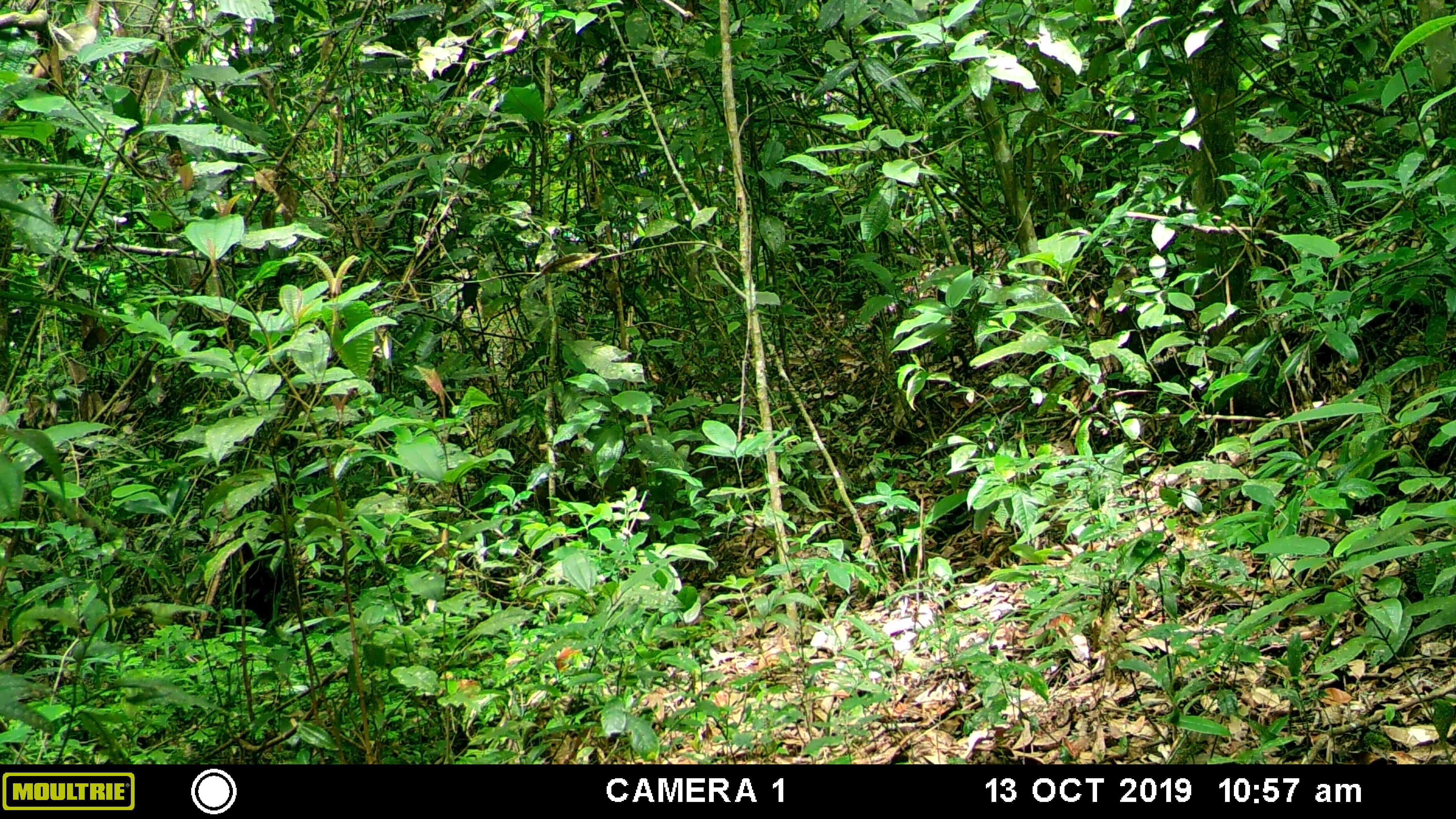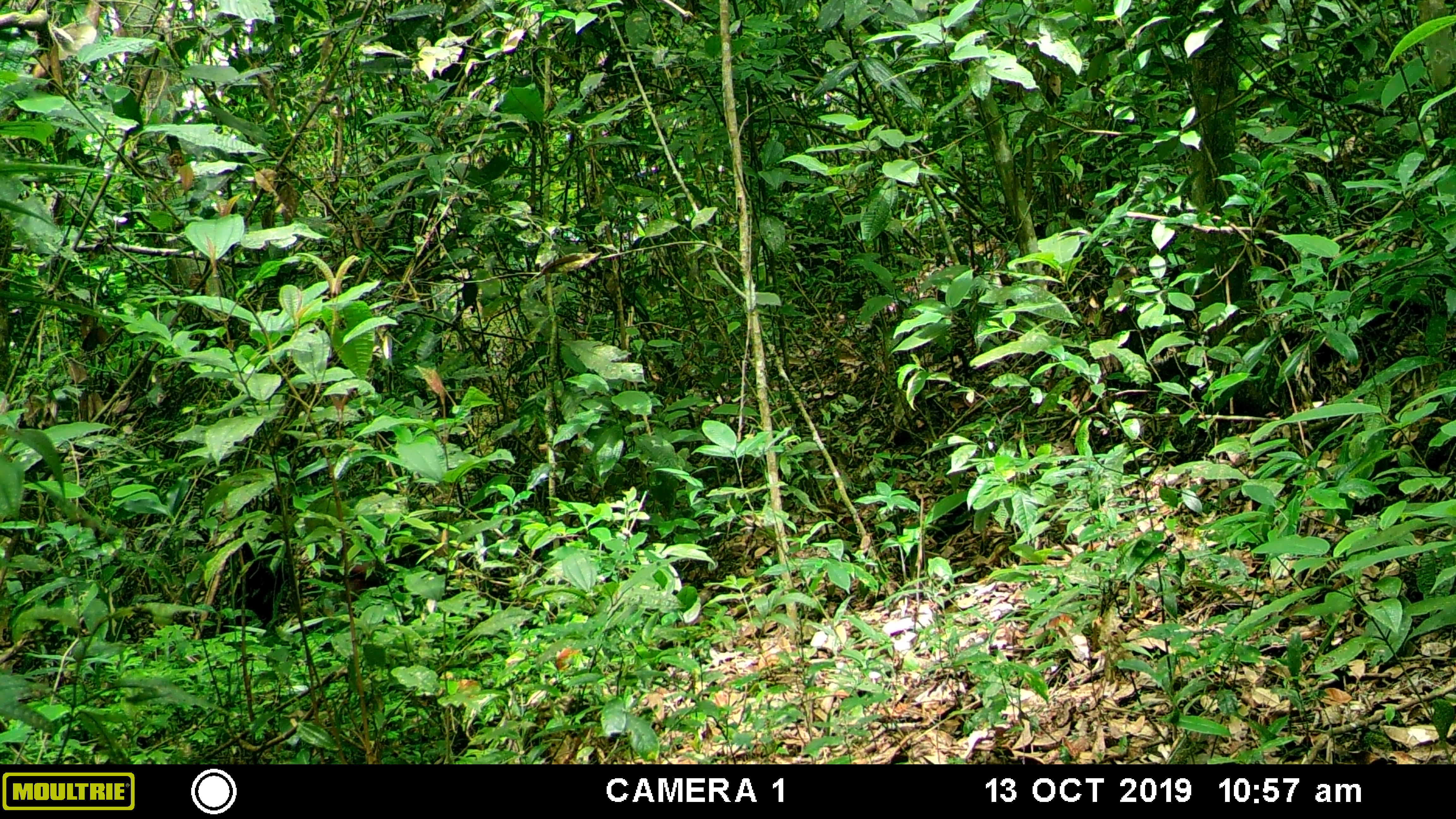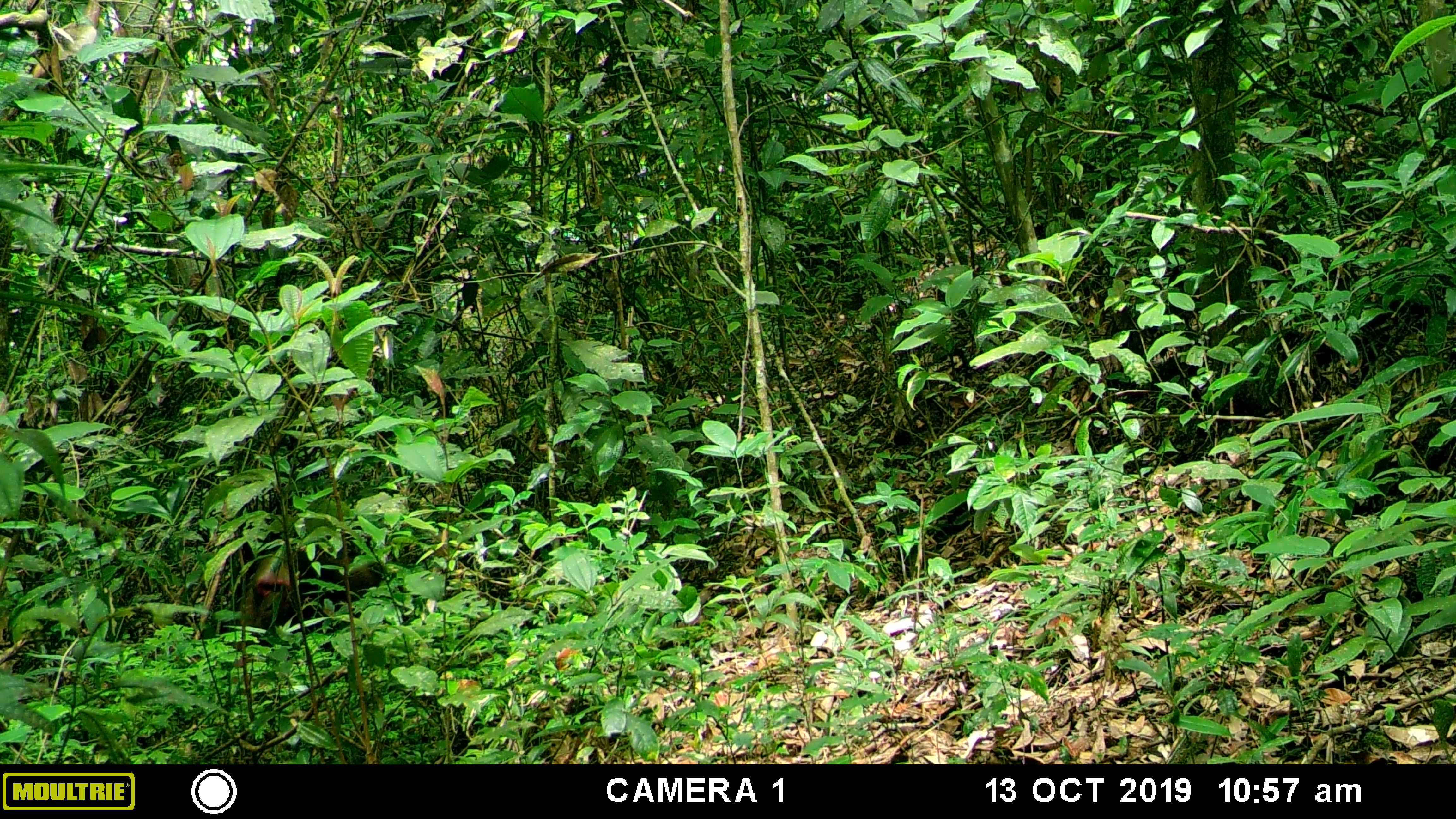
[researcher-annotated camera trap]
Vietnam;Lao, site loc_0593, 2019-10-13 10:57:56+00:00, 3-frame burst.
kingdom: Animalia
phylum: Chordata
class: Mammalia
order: Primates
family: Cercopithecidae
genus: Macaca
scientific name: Macaca arctoides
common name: stump-tailed macaque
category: stump tailed macaque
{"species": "stump tailed macaque (stump-tailed macaque) (Macaca arctoides)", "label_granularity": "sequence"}